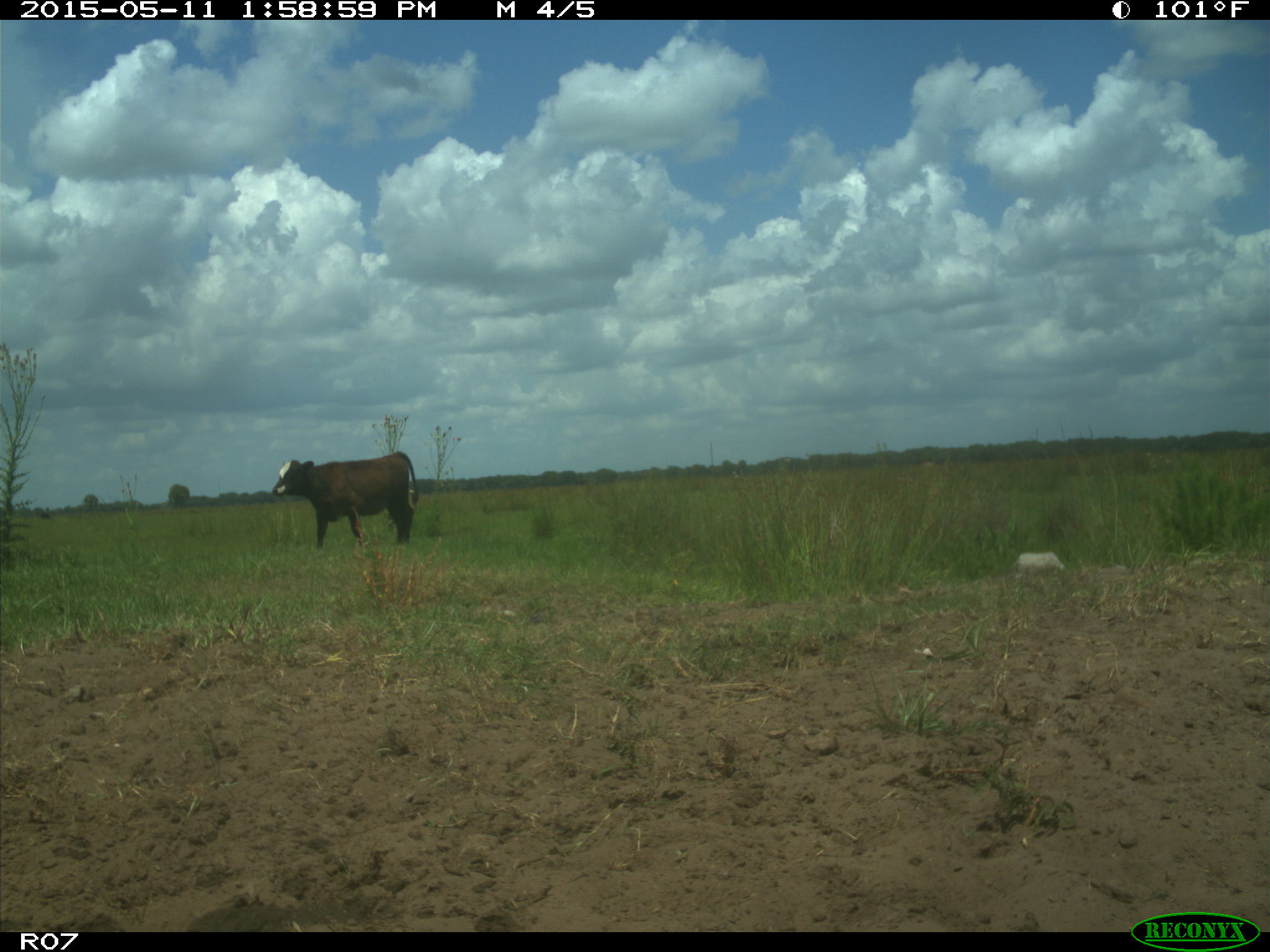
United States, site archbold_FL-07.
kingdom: Animalia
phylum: Chordata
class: Mammalia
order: Artiodactyla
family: Bovidae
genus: Bos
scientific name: Bos taurus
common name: domestic cow